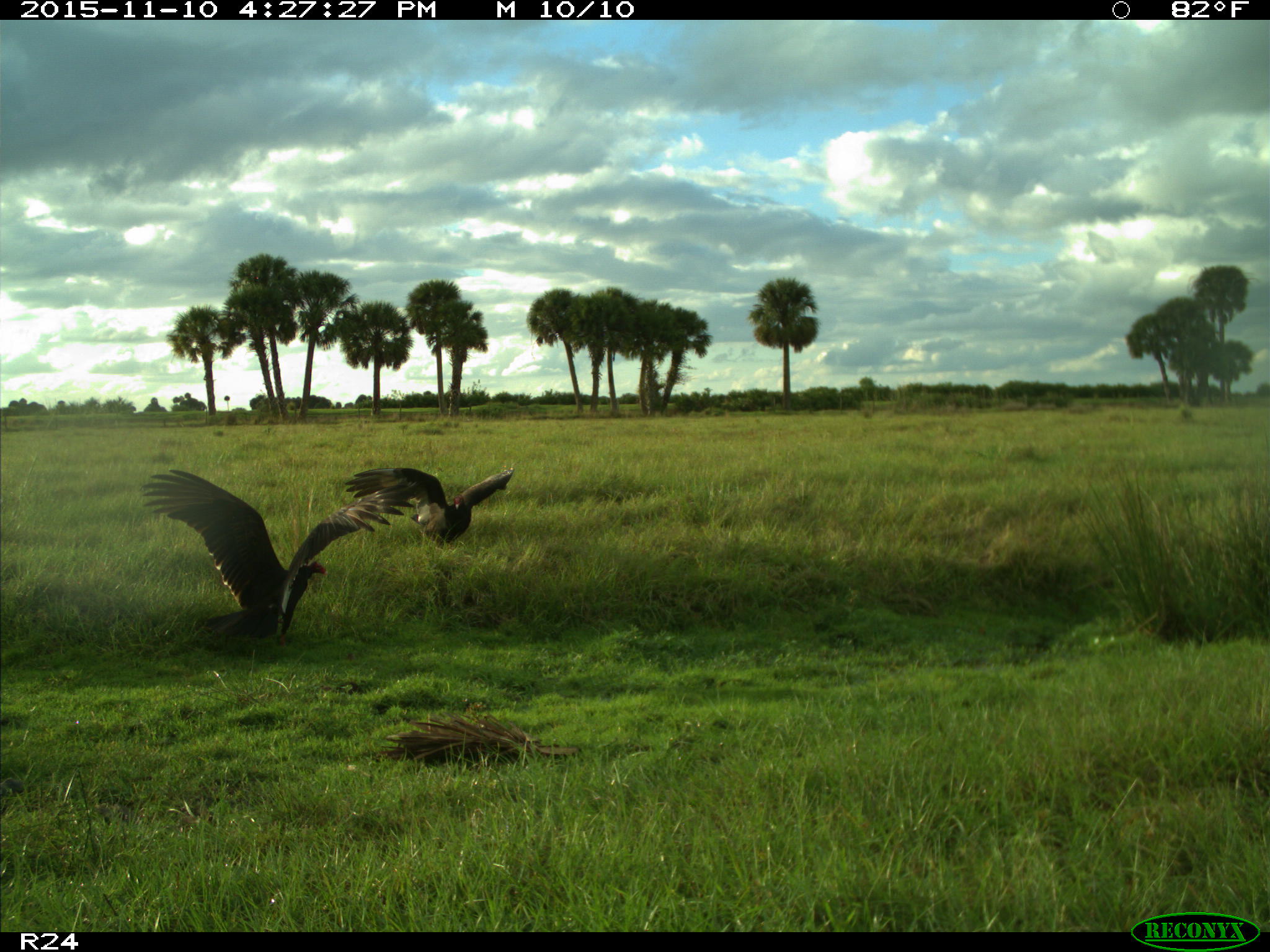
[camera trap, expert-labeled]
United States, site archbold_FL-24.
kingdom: Animalia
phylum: Chordata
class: Aves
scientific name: Aves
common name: birds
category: unidentified bird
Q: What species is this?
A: Unidentified bird (birds) (Aves).